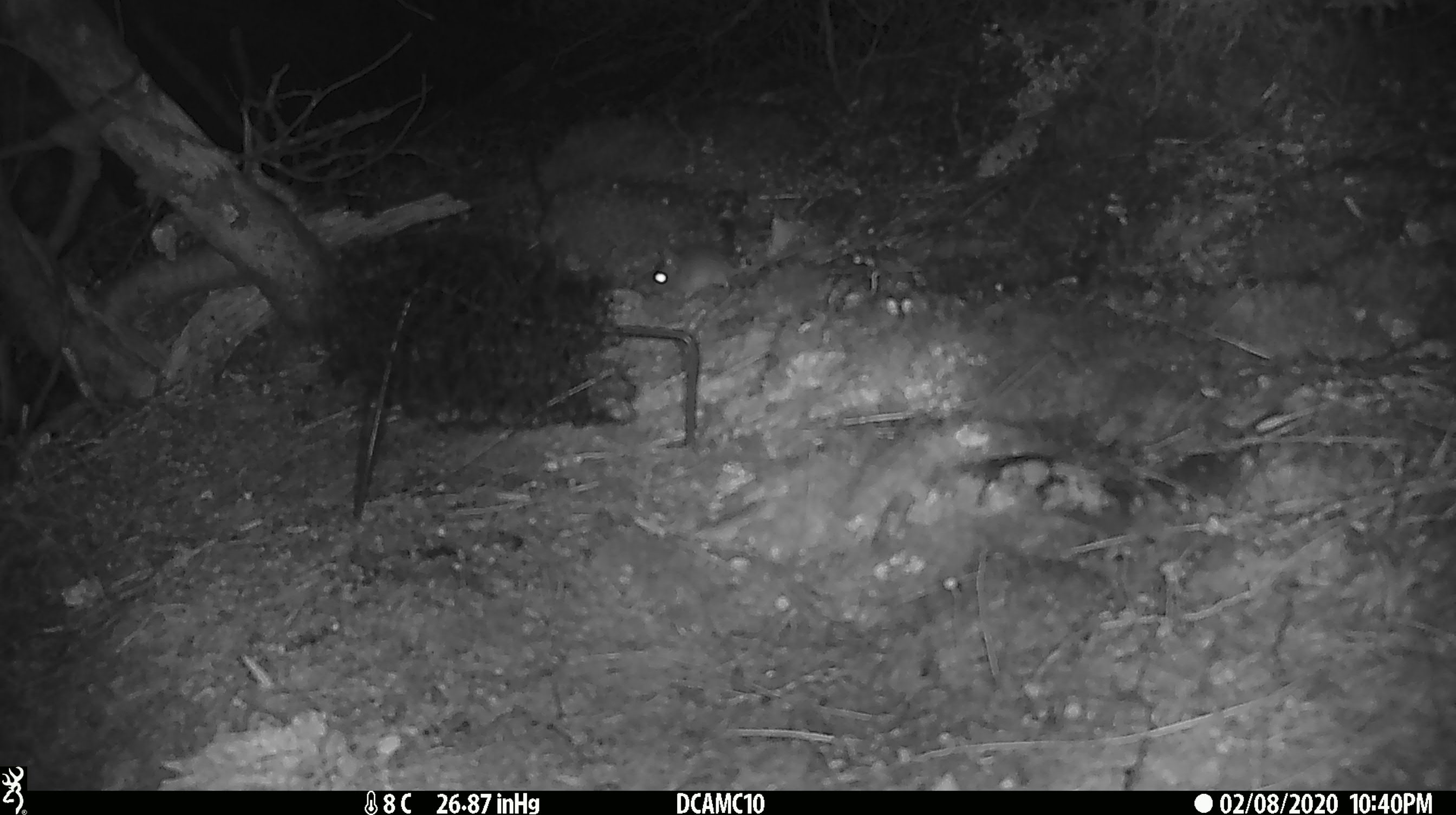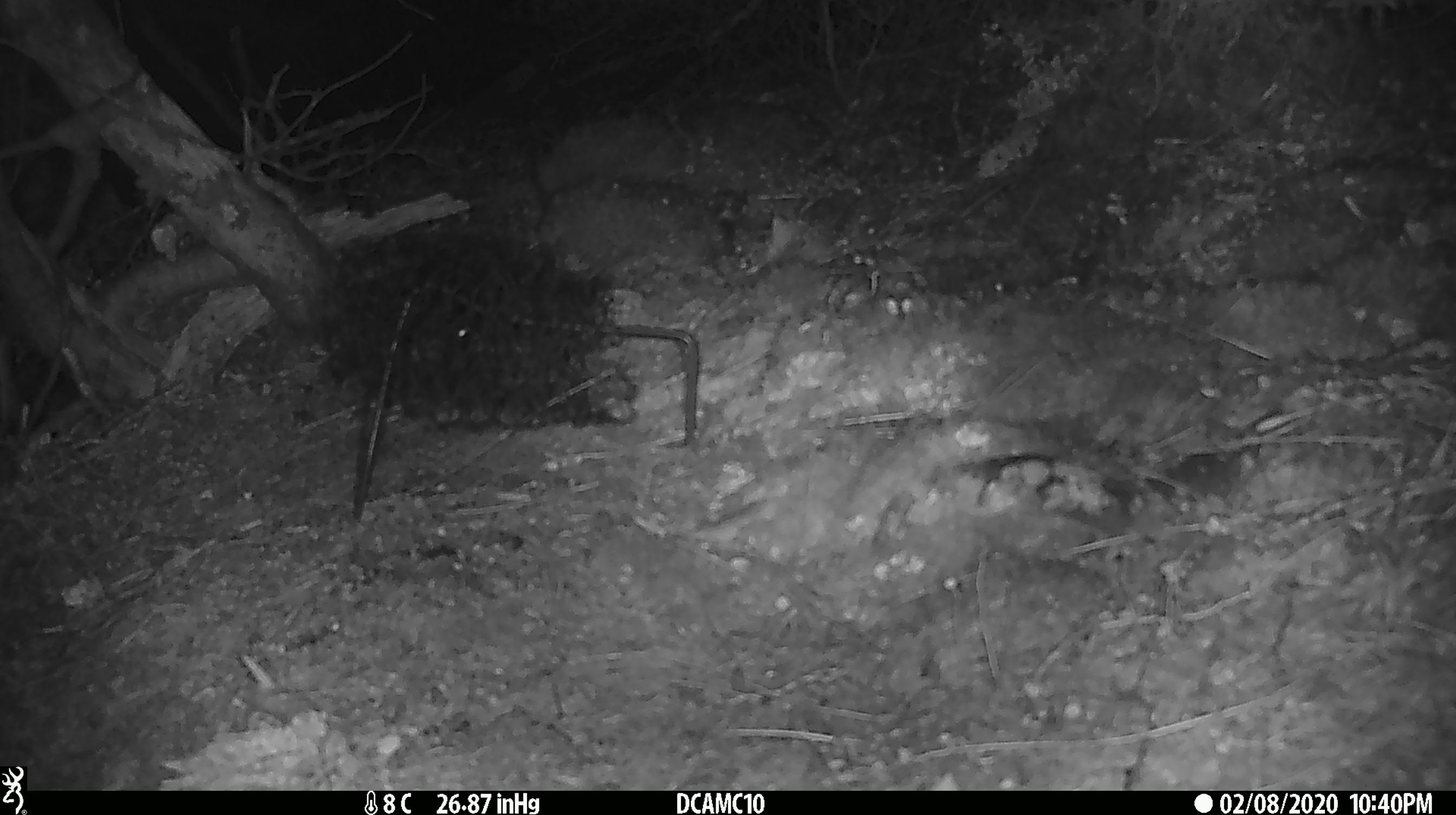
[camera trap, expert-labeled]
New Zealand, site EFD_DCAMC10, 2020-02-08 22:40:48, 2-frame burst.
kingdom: Animalia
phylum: Chordata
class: Mammalia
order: Rodentia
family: Muridae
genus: Mus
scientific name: Mus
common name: mouse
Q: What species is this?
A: Mouse (Mus).